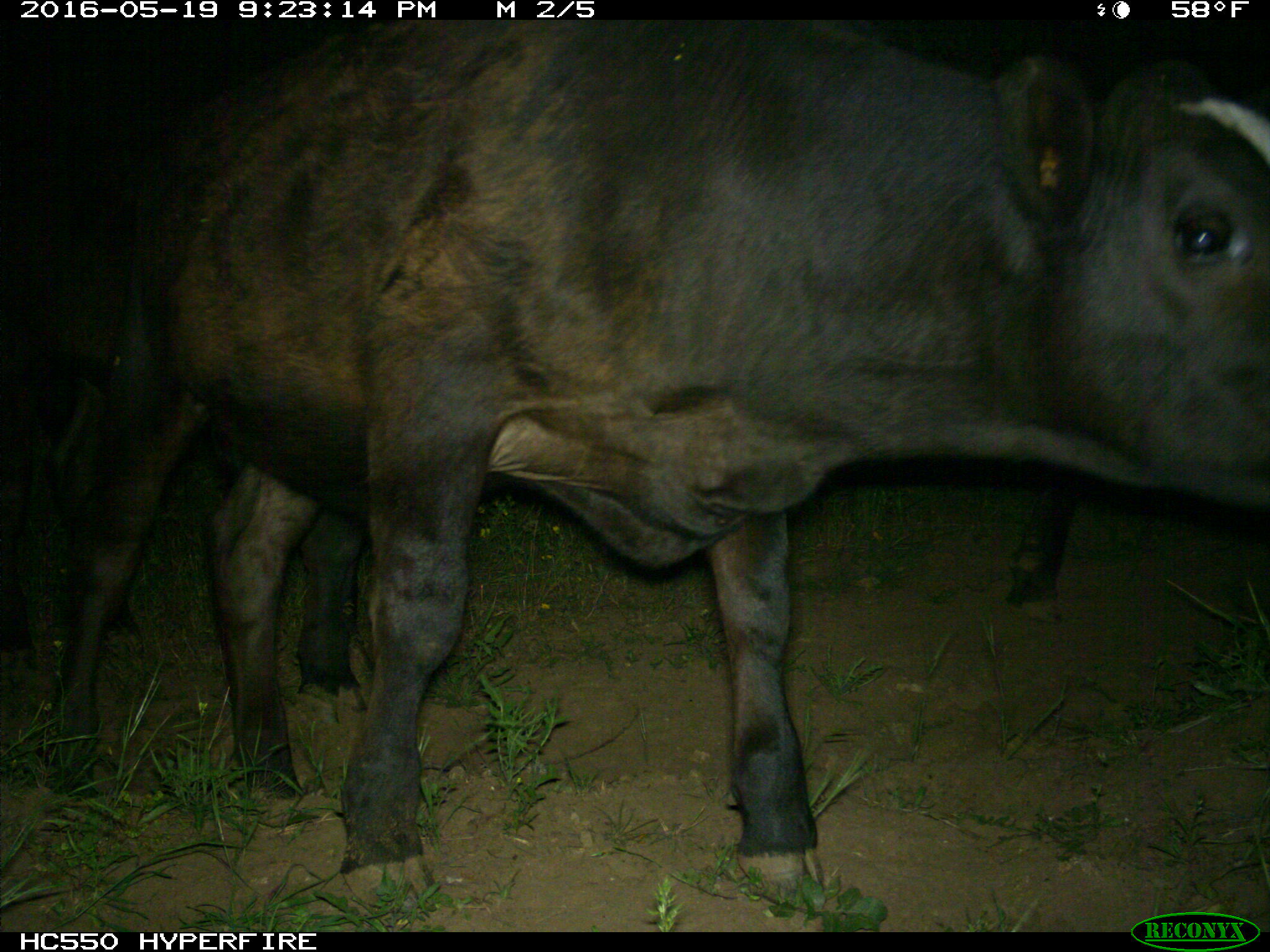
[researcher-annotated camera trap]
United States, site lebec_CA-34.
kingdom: Animalia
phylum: Chordata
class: Mammalia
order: Artiodactyla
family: Bovidae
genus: Bos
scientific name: Bos taurus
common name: domestic cow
Bos taurus (domestic cow).